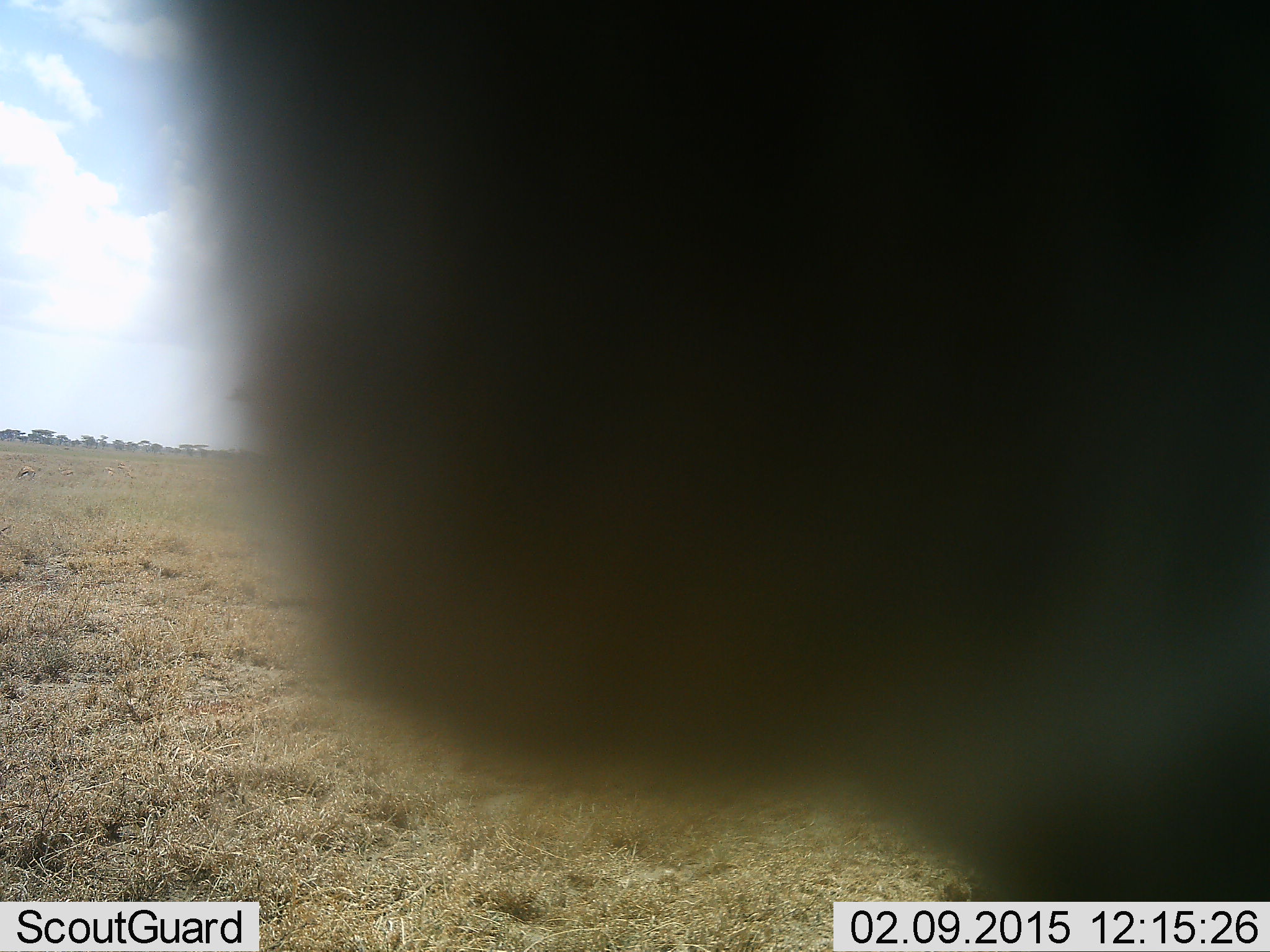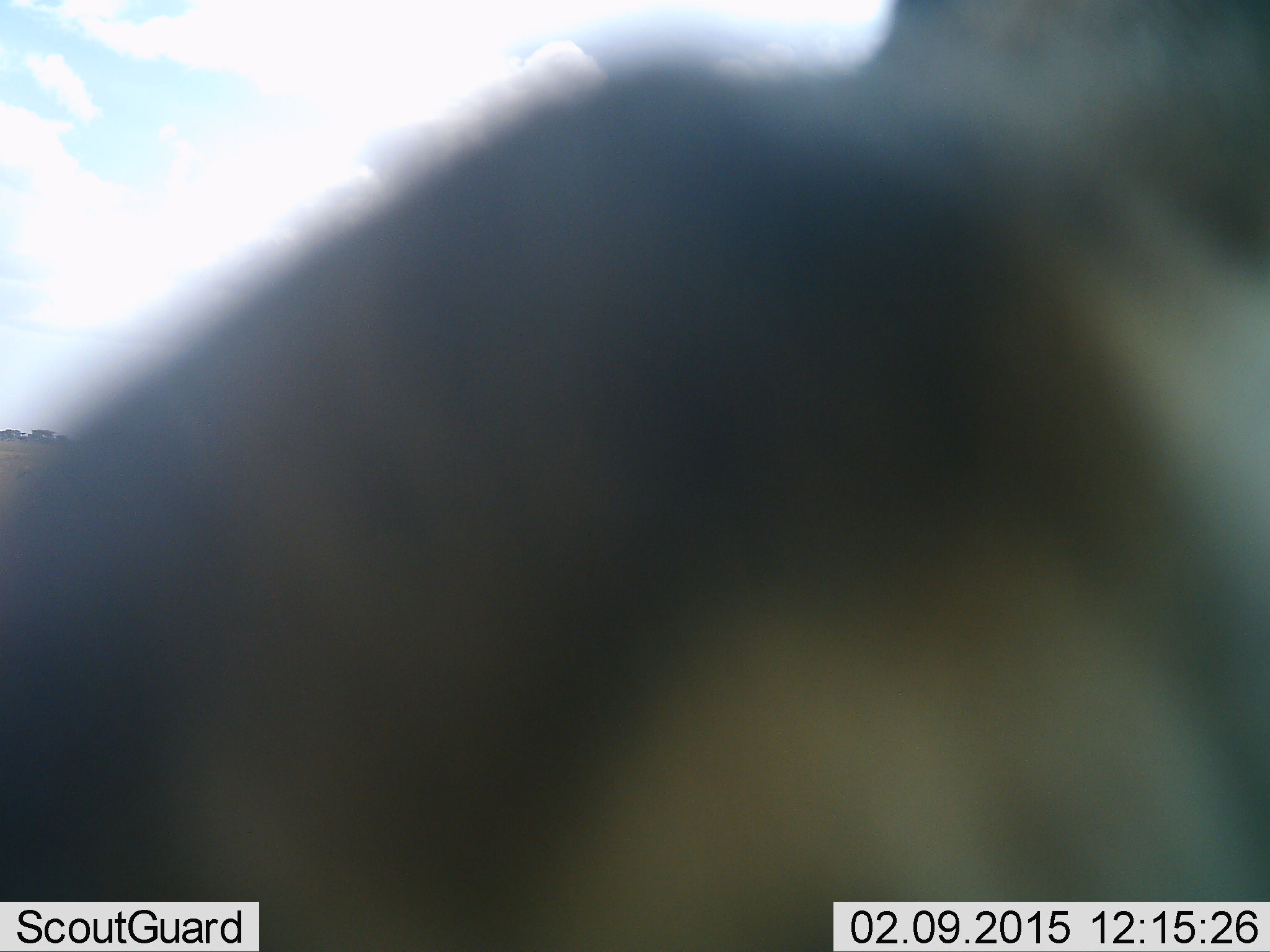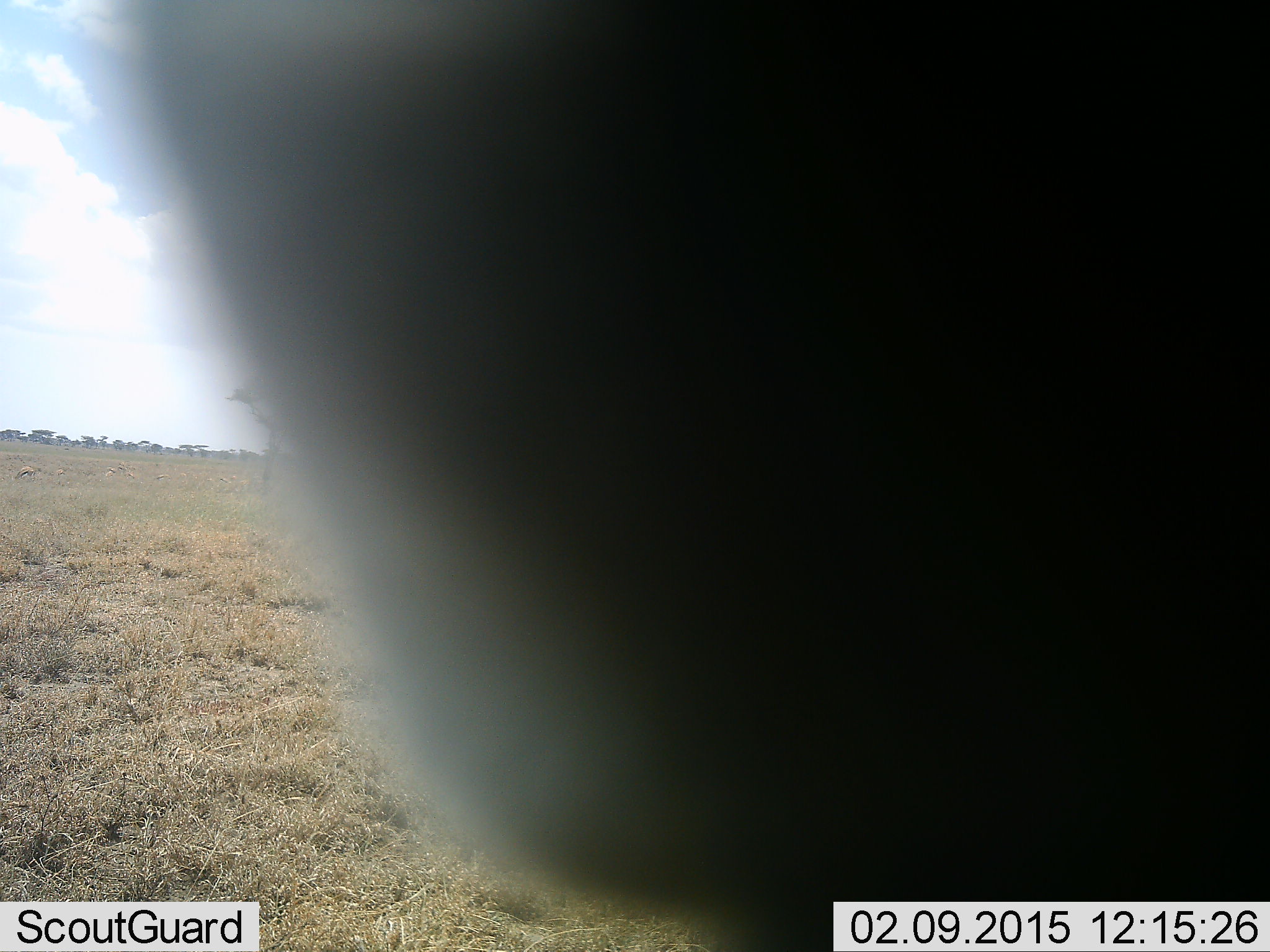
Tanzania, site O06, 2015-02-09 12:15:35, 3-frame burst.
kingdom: Animalia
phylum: Chordata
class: Mammalia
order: Artiodactyla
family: Bovidae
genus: Eudorcas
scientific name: Eudorcas thomsonii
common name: thomson's gazelle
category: gazellethomsons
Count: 1.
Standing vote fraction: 75%.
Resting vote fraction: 0%.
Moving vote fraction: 50%.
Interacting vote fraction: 0%.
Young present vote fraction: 0%.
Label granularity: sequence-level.